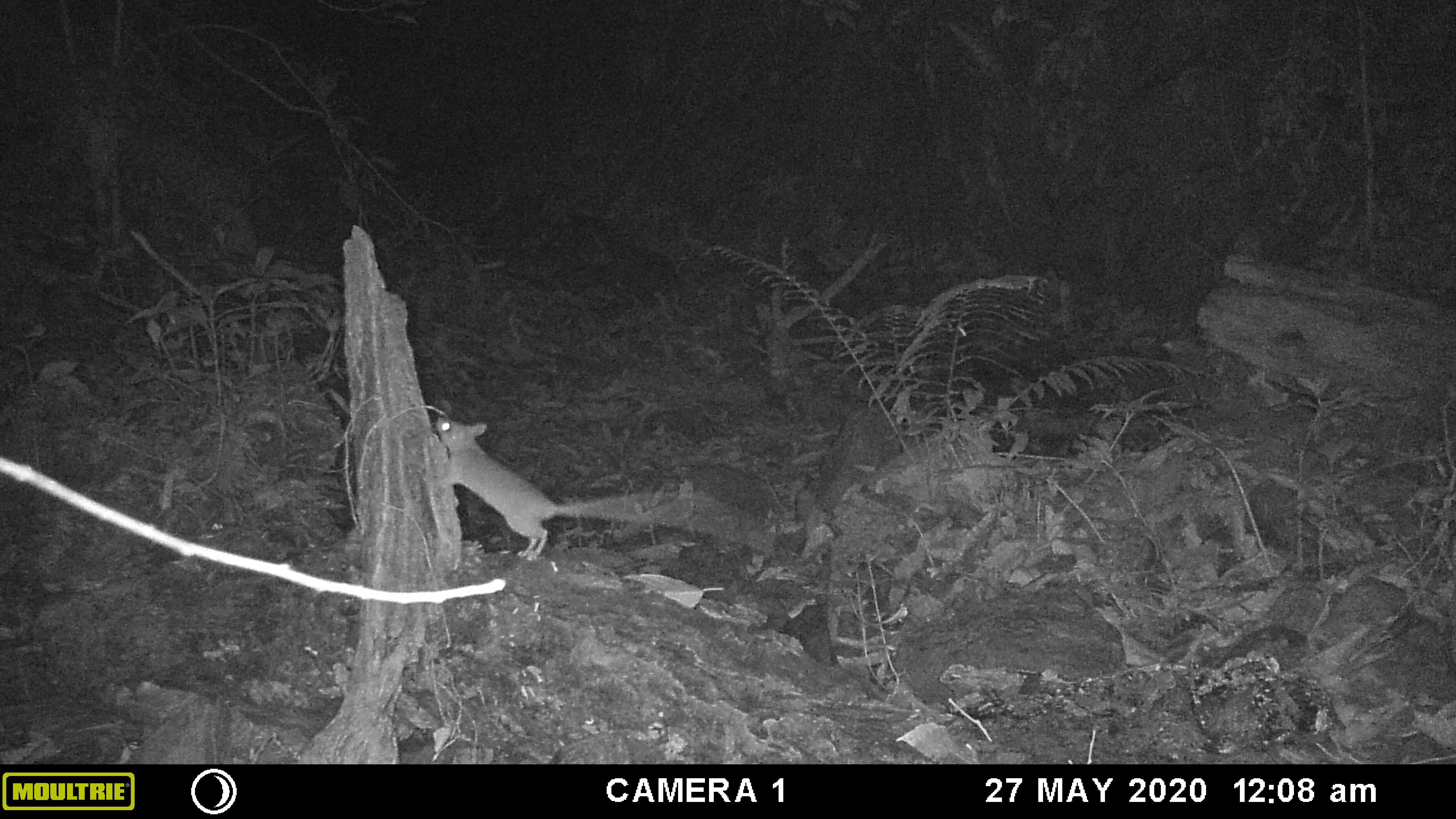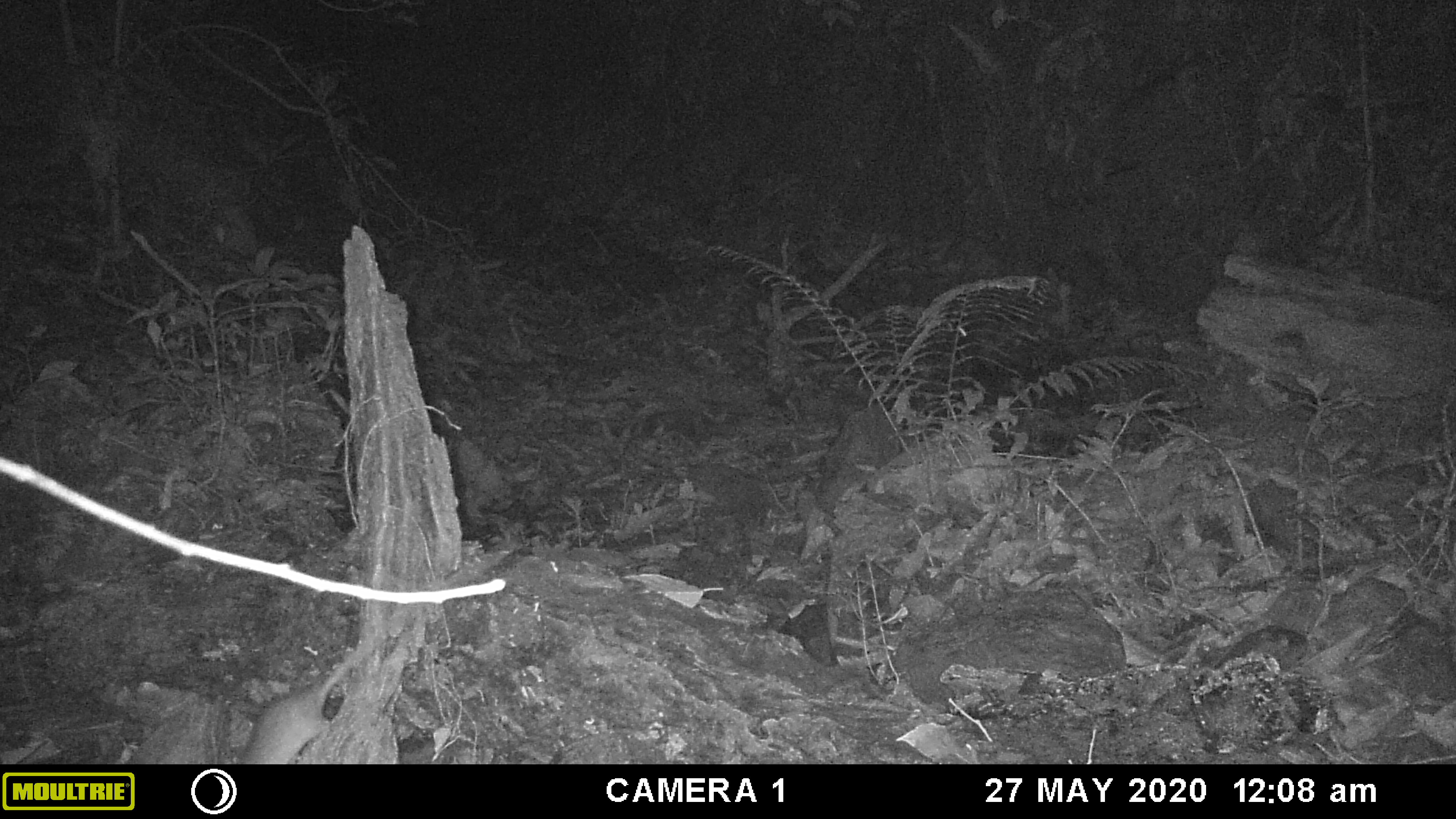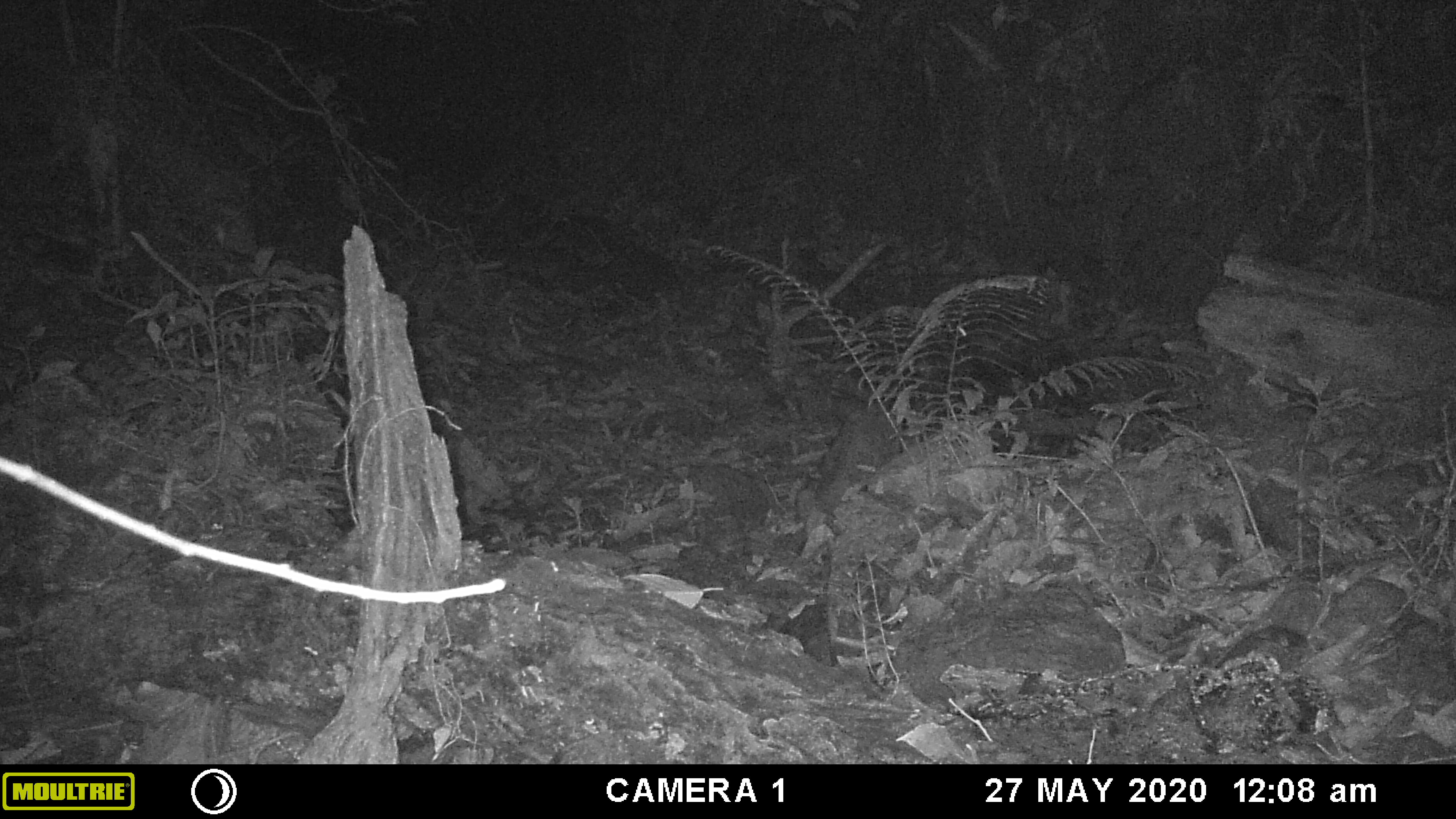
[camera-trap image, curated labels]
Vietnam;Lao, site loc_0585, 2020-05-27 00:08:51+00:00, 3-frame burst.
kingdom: Animalia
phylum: Chordata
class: Mammalia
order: Rodentia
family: Muridae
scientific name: Muridae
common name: old-world mice and rats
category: unidentified murid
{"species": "unidentified murid (old-world mice and rats) (Muridae)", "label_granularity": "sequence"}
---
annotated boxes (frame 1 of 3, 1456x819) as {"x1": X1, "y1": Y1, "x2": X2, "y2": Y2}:
unidentified murid: {"x1": 436, "y1": 416, "x2": 777, "y2": 560}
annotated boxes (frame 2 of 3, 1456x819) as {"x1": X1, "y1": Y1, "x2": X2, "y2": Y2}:
unidentified murid: {"x1": 241, "y1": 542, "x2": 515, "y2": 764}